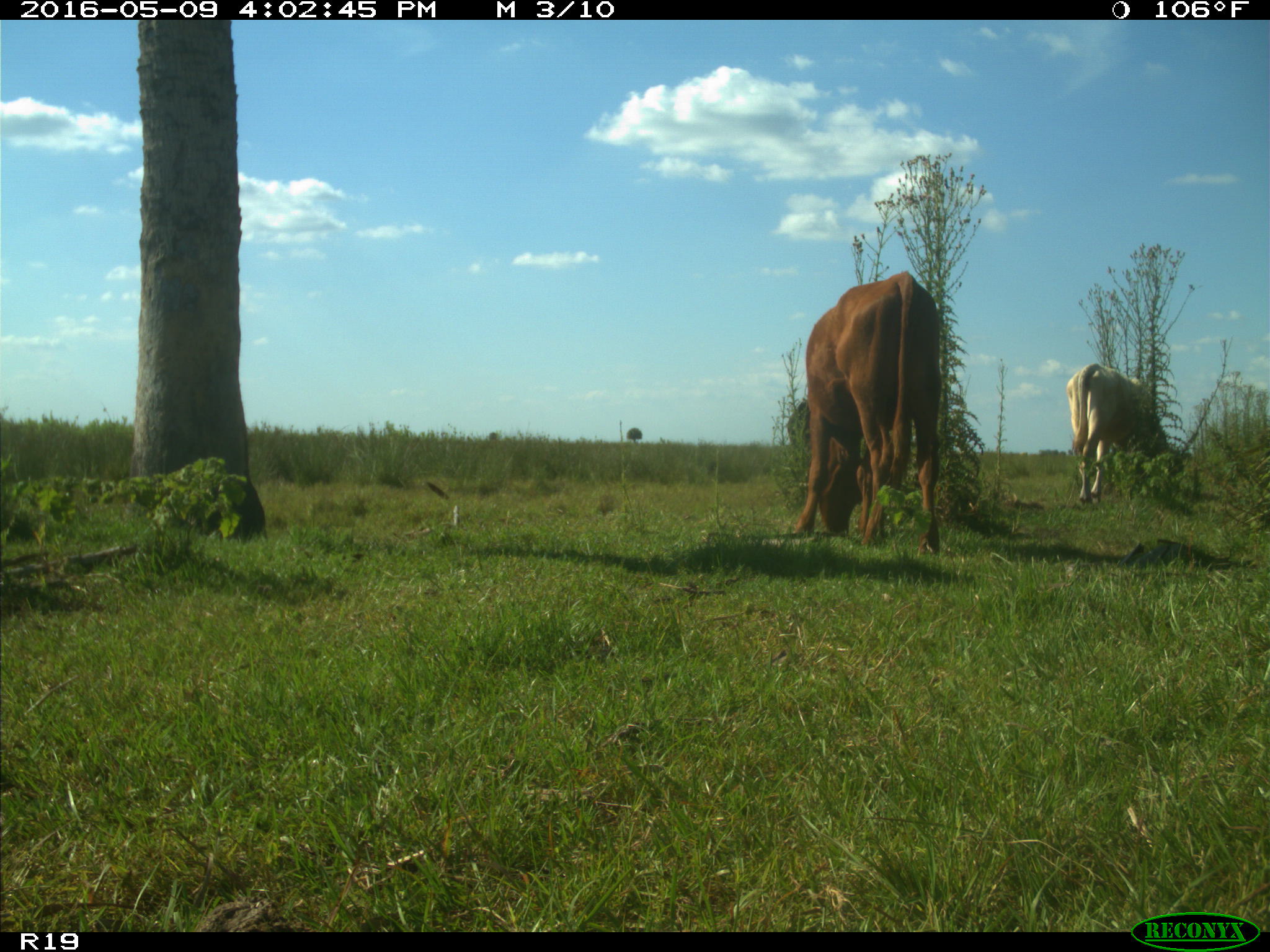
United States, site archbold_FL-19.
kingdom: Animalia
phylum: Chordata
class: Mammalia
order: Artiodactyla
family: Bovidae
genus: Bos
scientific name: Bos taurus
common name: domestic cow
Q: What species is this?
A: Bos taurus (domestic cow).